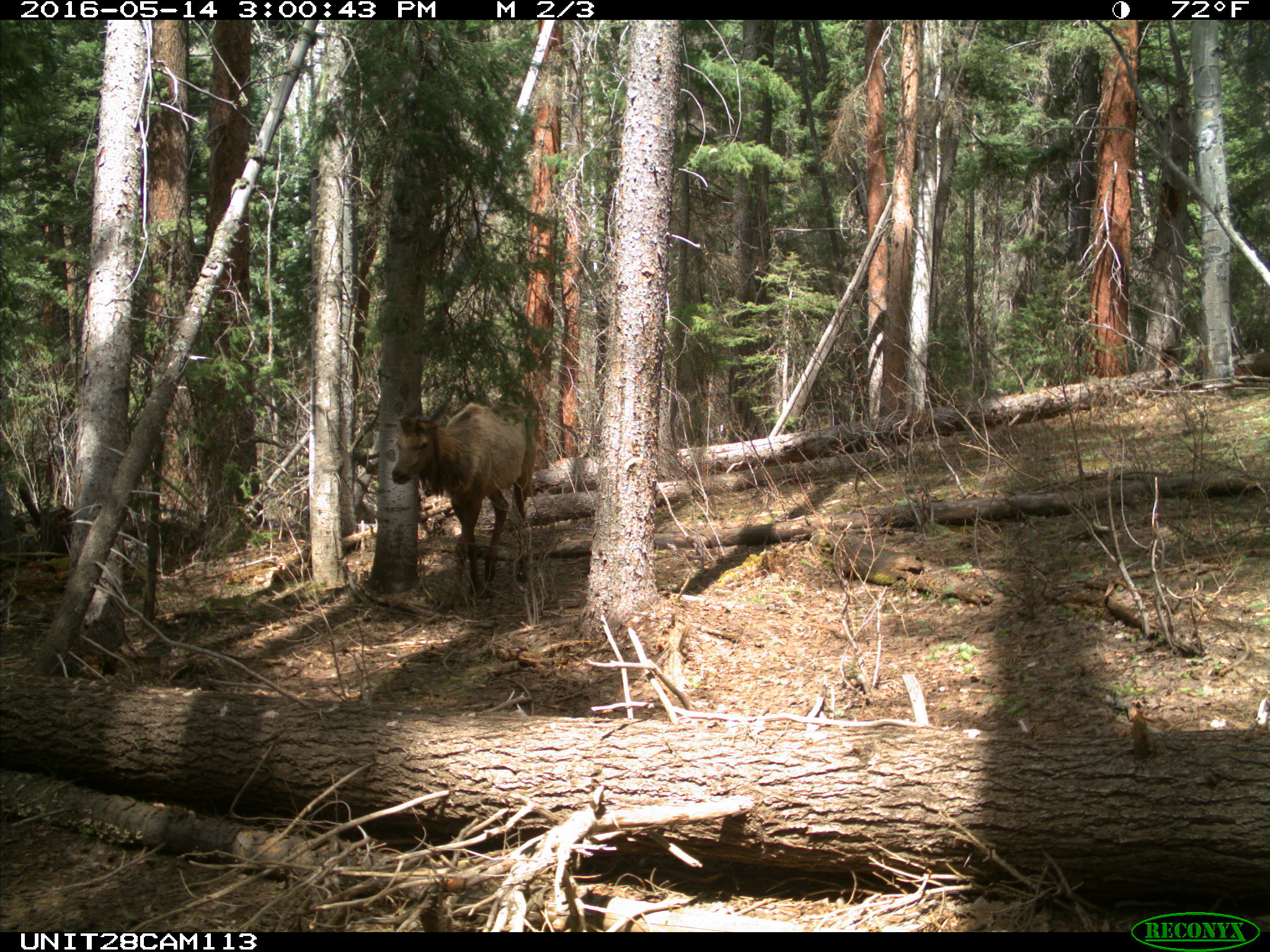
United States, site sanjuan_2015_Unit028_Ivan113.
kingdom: Animalia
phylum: Chordata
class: Mammalia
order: Artiodactyla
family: Cervidae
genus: Cervus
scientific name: Cervus elaphus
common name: red deer